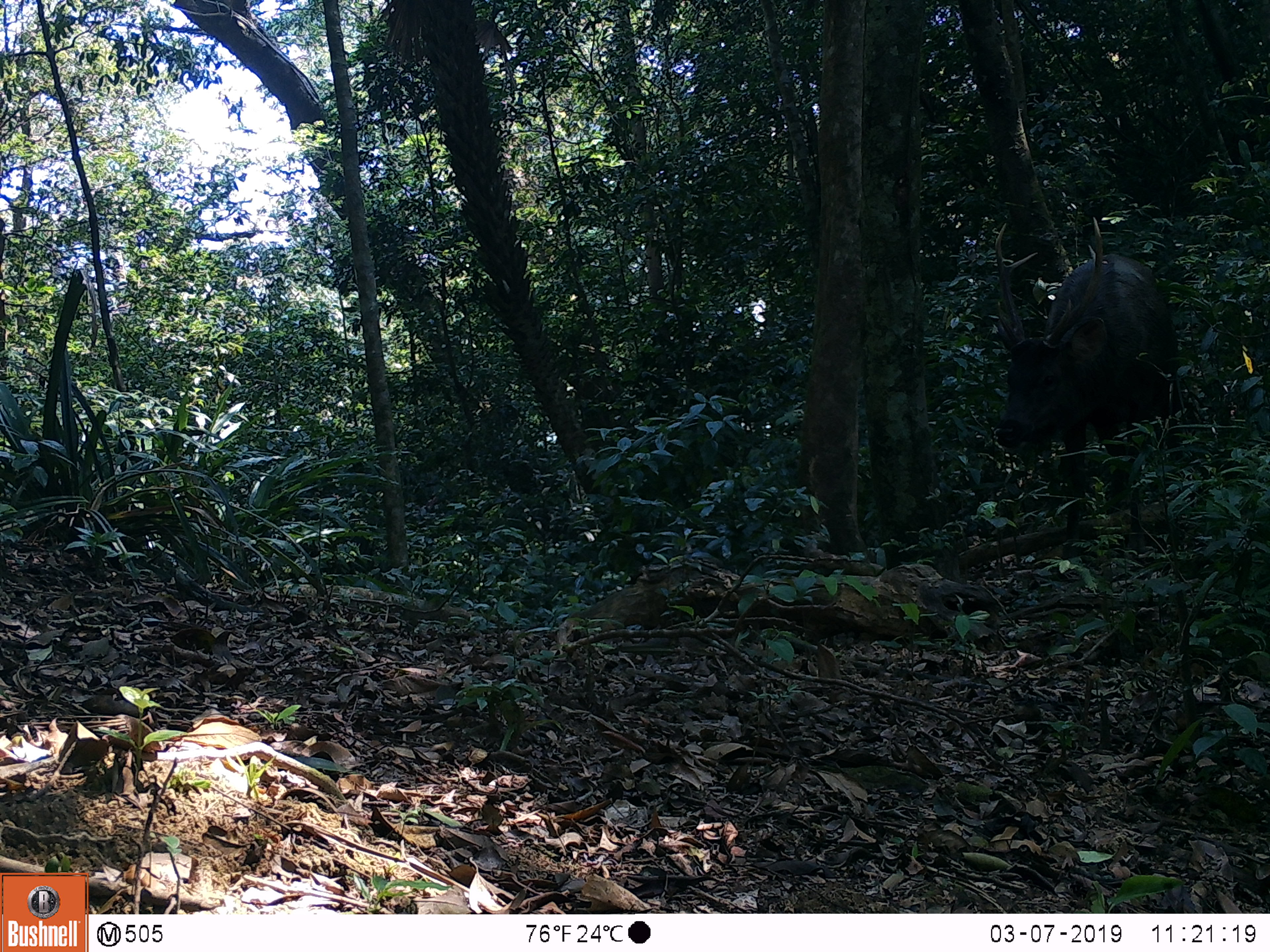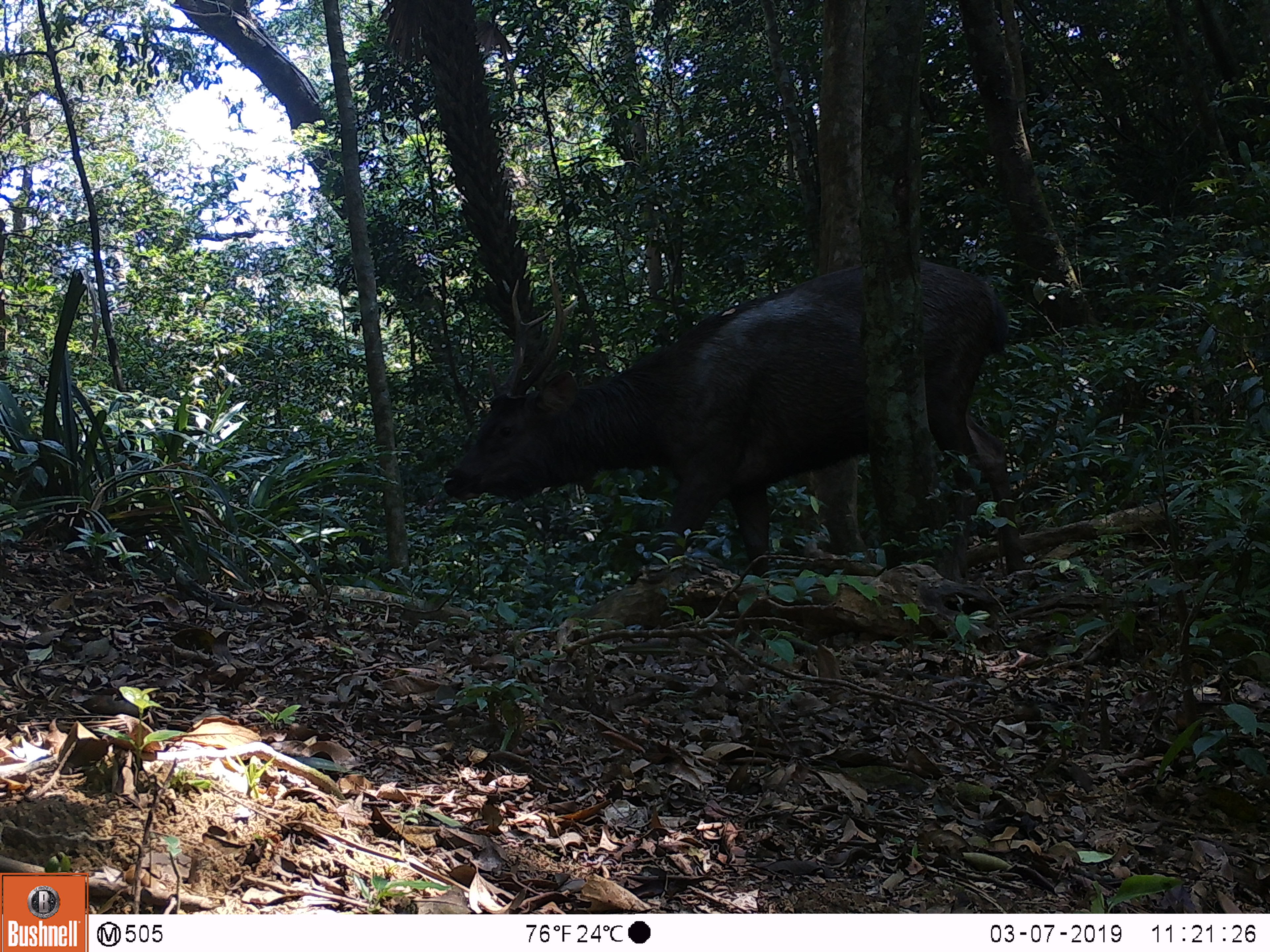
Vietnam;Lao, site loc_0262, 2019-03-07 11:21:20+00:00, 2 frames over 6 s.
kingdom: Animalia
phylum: Chordata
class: Mammalia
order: Artiodactyla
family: Cervidae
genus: Rusa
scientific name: Rusa unicolor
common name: sambar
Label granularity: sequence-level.